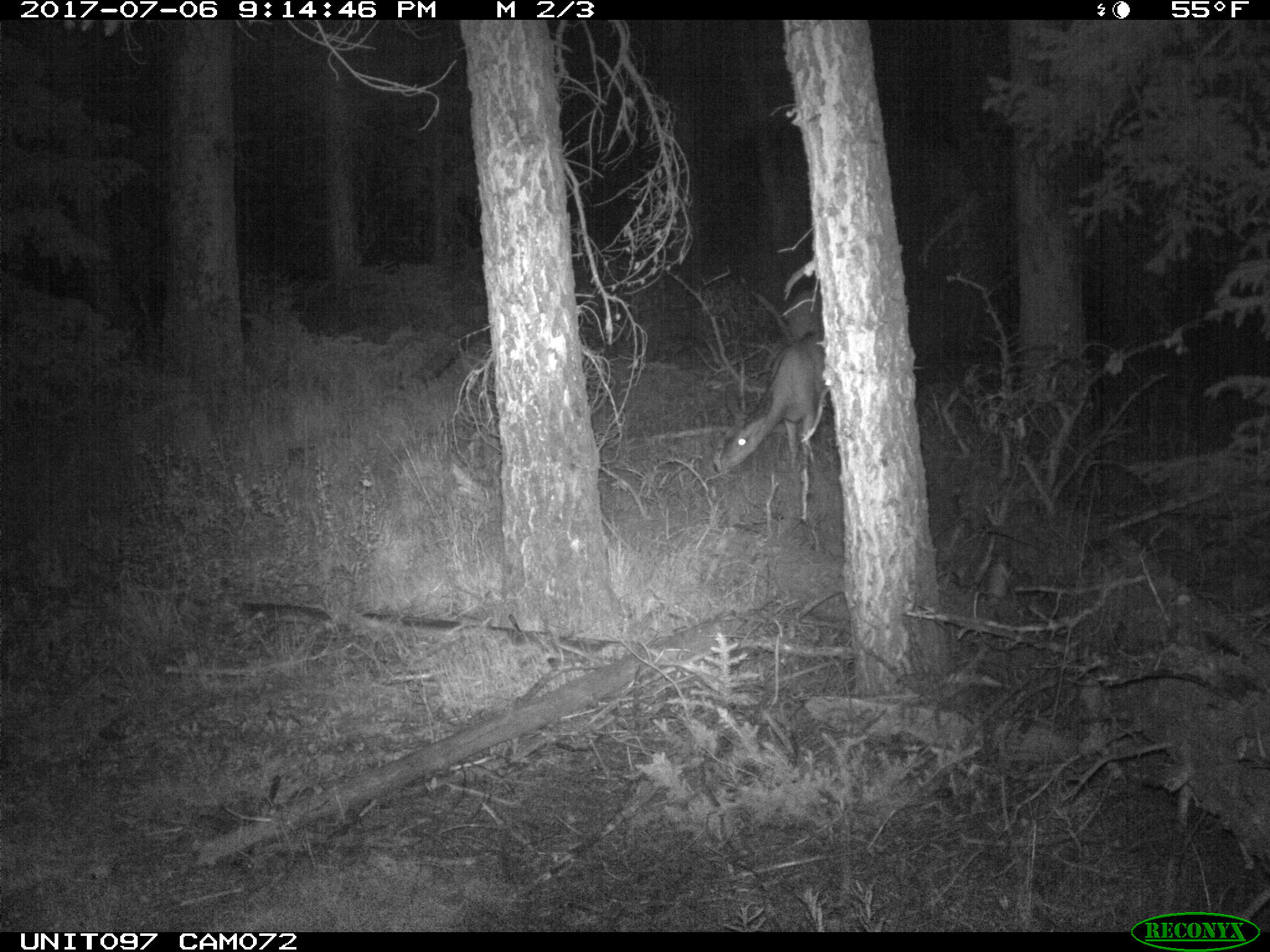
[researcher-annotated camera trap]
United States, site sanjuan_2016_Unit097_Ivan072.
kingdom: Animalia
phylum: Chordata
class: Mammalia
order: Artiodactyla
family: Cervidae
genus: Odocoileus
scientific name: Odocoileus hemionus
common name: mule deer